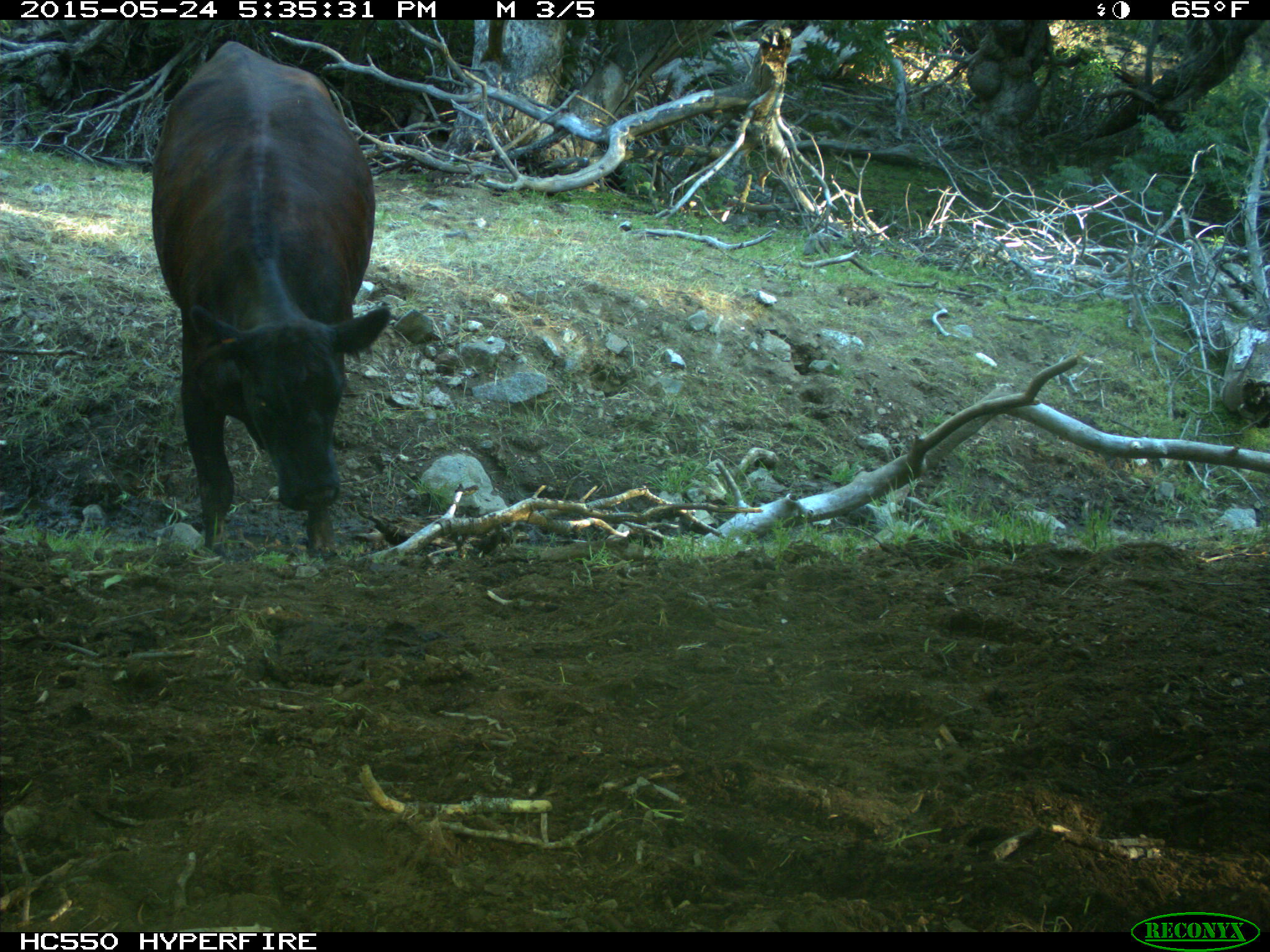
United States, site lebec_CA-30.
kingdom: Animalia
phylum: Chordata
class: Mammalia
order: Artiodactyla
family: Bovidae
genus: Bos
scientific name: Bos taurus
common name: domestic cow